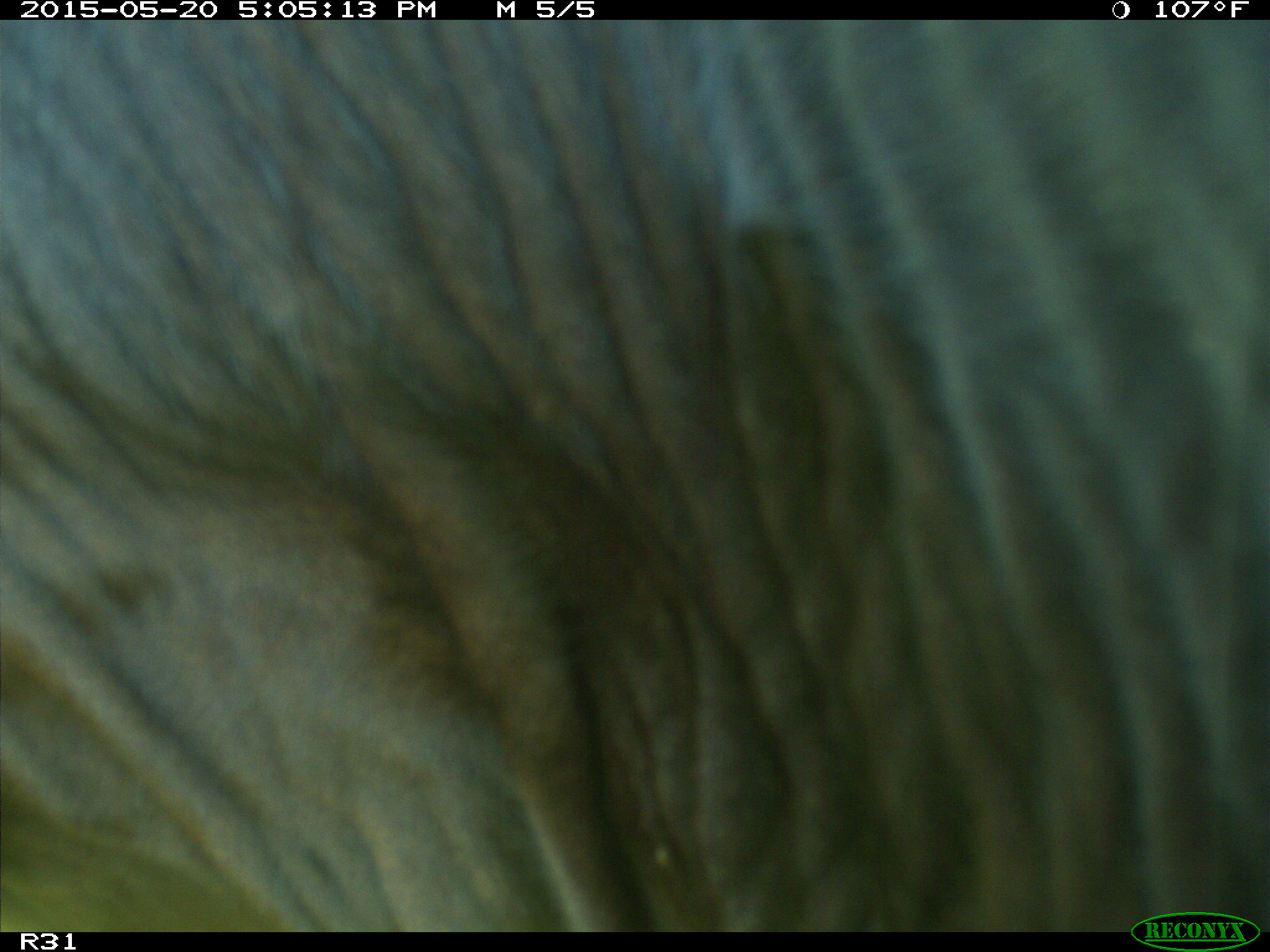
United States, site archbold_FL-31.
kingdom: Animalia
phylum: Chordata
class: Mammalia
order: Artiodactyla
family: Bovidae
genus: Bos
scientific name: Bos taurus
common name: domestic cow